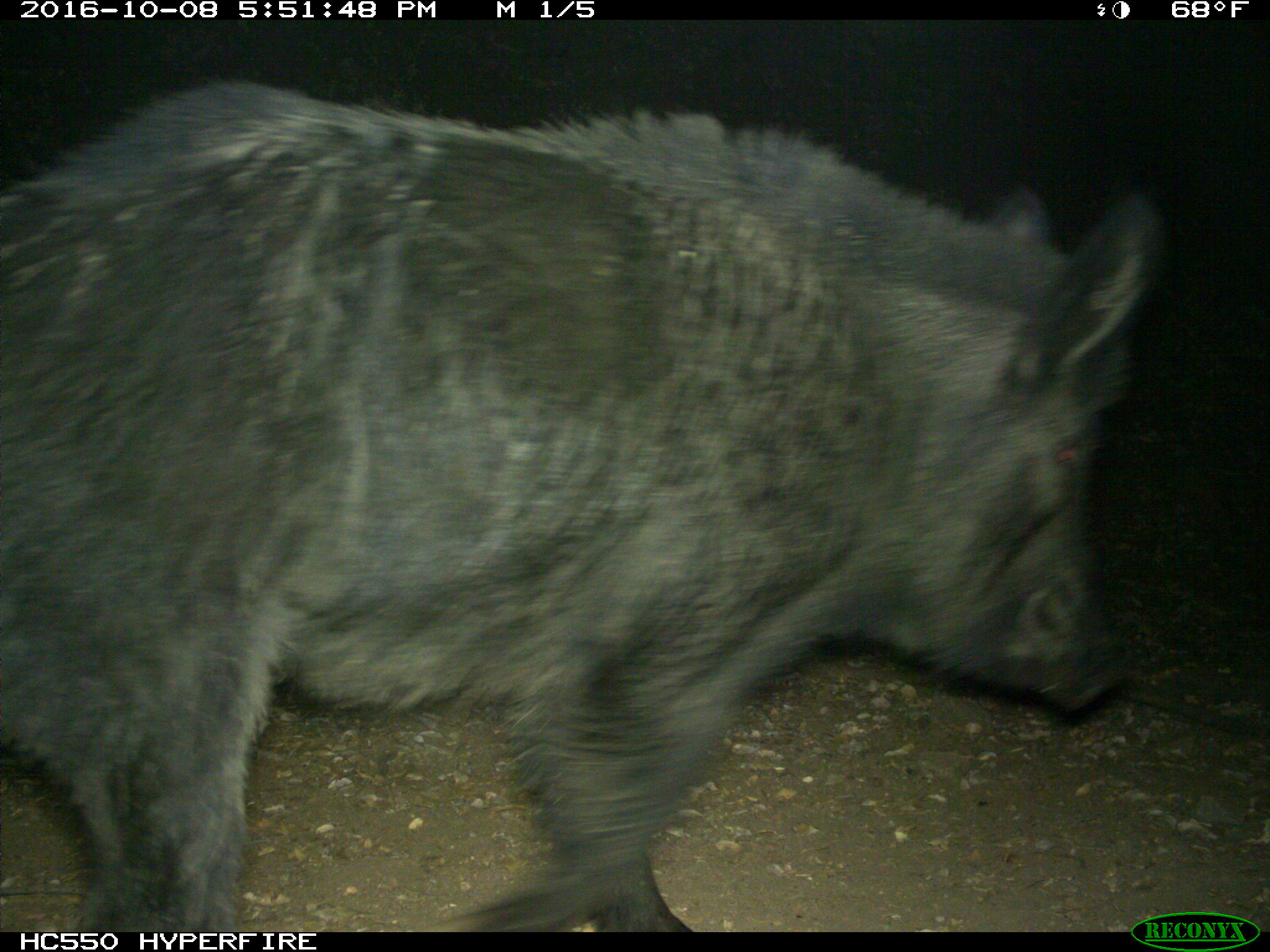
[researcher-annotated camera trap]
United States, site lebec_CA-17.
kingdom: Animalia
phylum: Chordata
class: Mammalia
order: Artiodactyla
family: Suidae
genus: Sus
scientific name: Sus scrofa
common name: wild boar